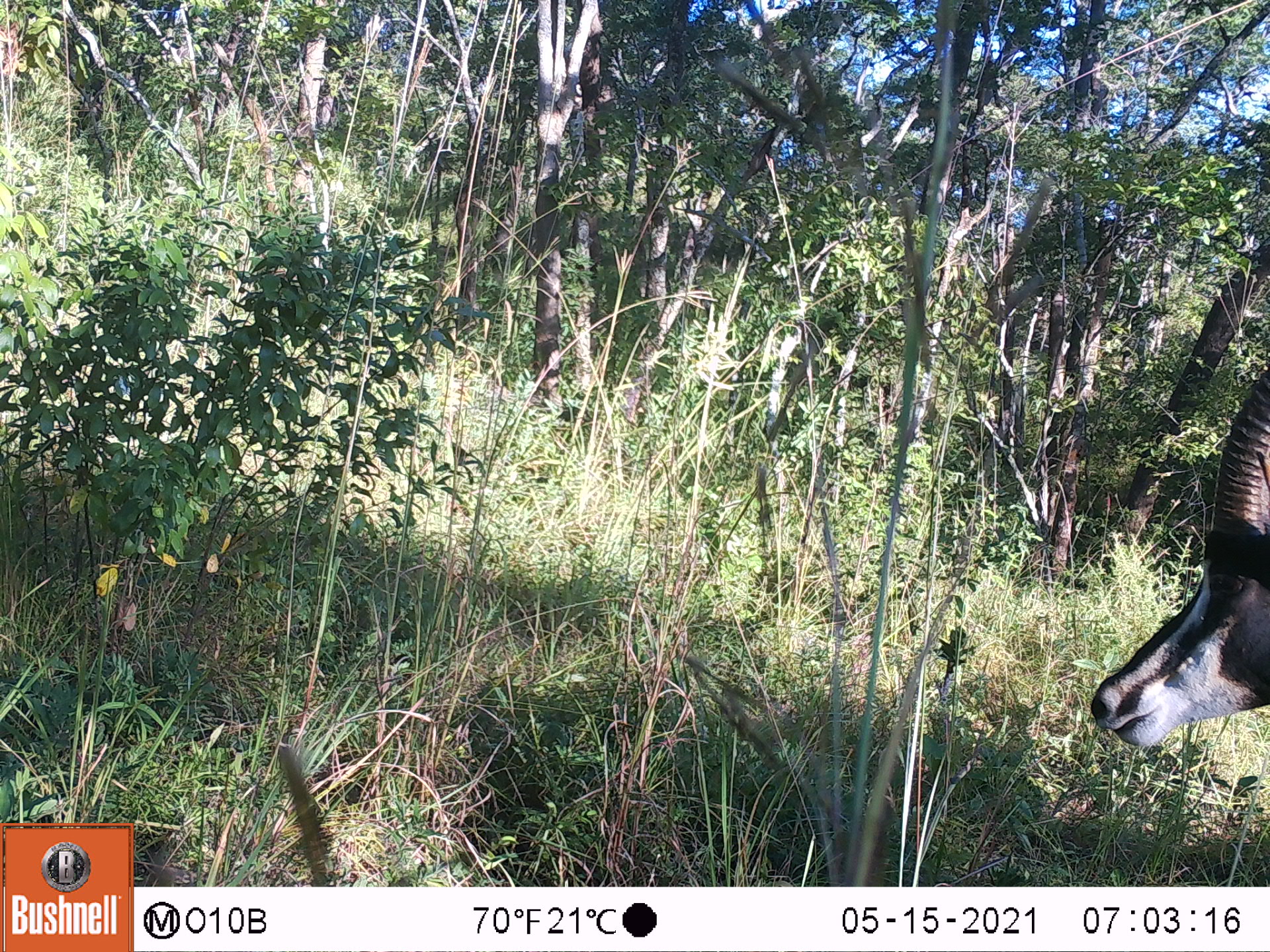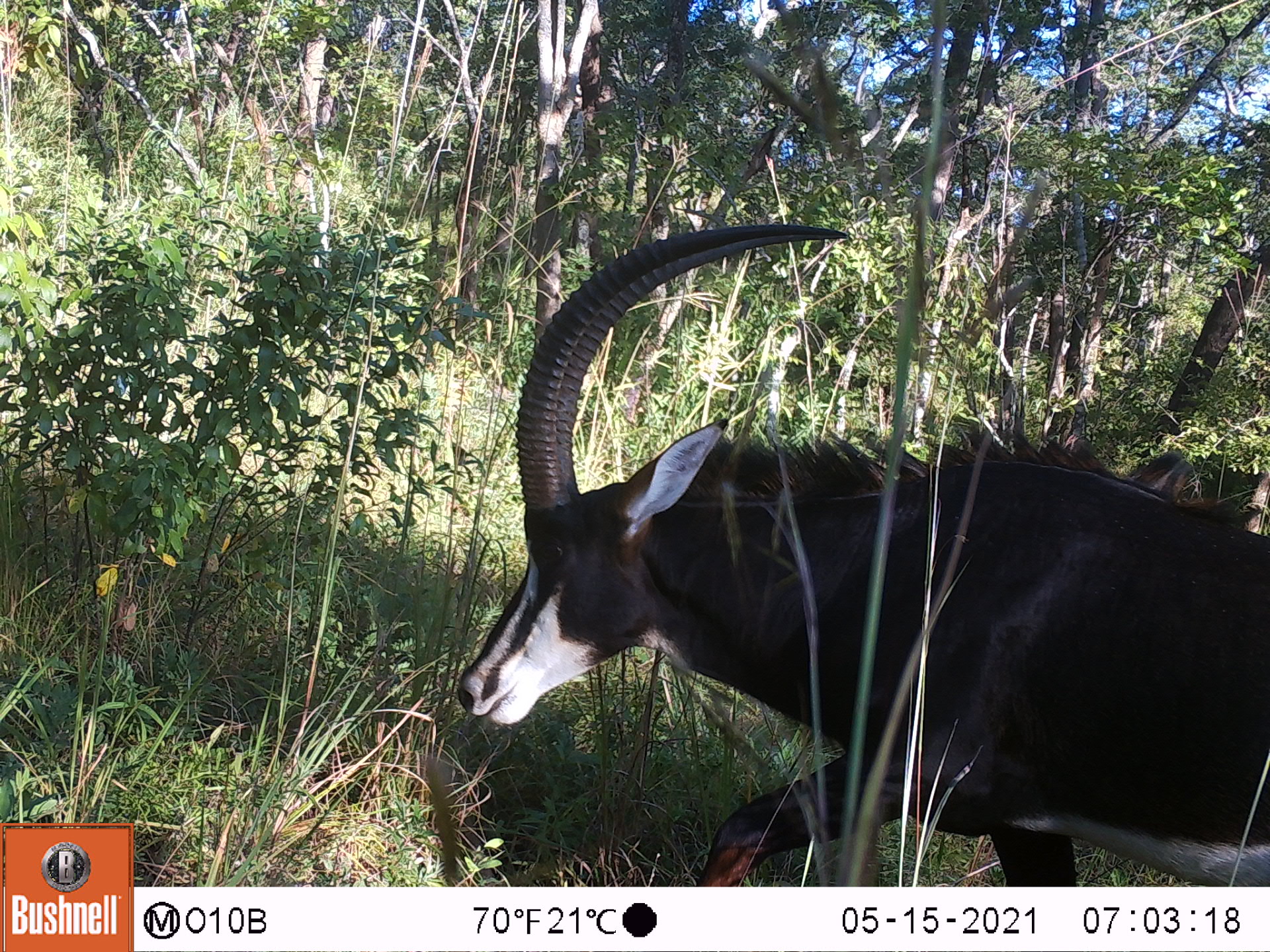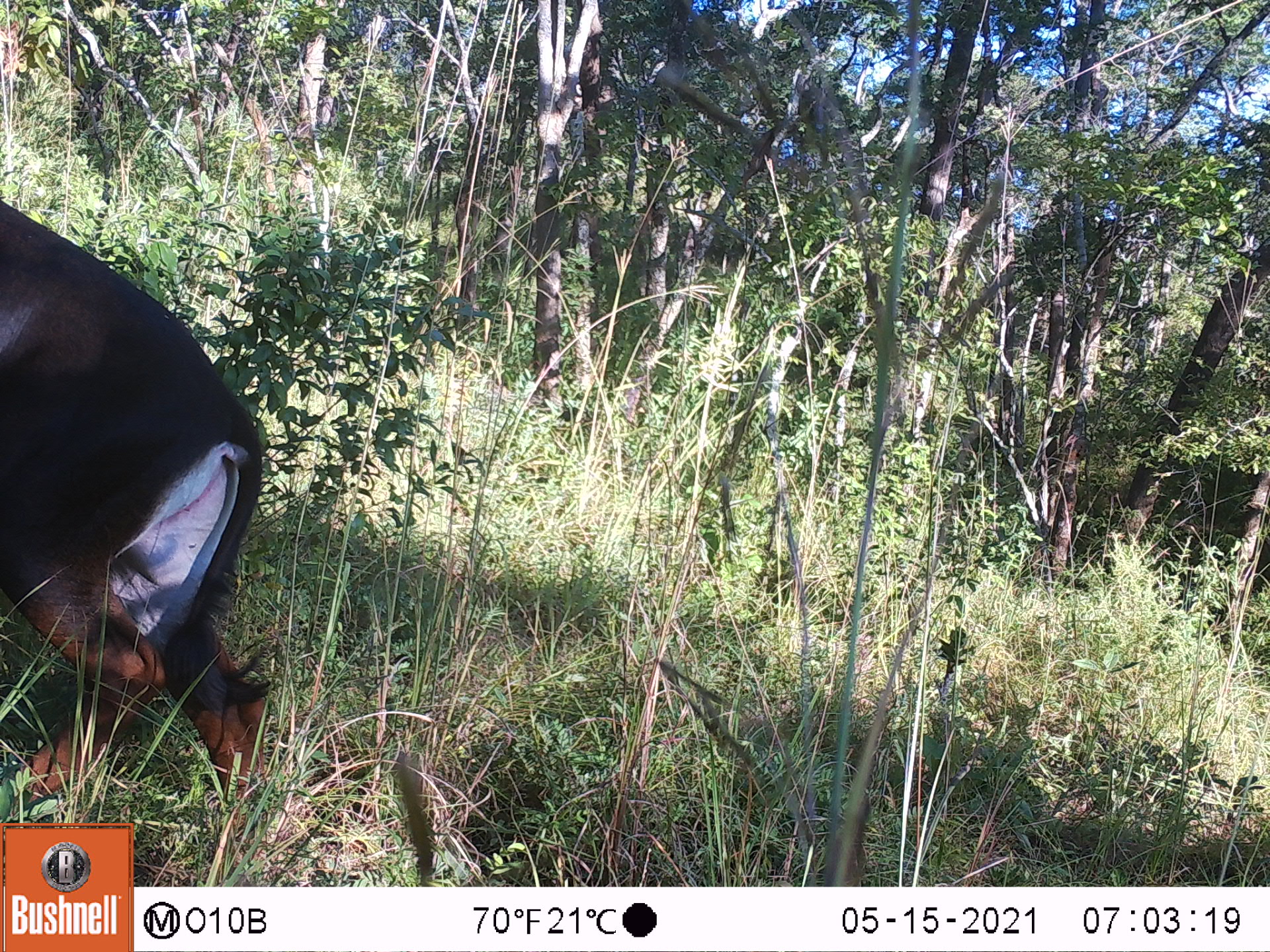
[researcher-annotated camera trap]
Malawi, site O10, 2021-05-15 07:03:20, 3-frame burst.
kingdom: Animalia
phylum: Chordata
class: Mammalia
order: Artiodactyla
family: Bovidae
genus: Hippotragus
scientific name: Hippotragus niger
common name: sable antelope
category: sable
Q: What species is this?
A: Sable (sable antelope) (Hippotragus niger).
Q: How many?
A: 1.